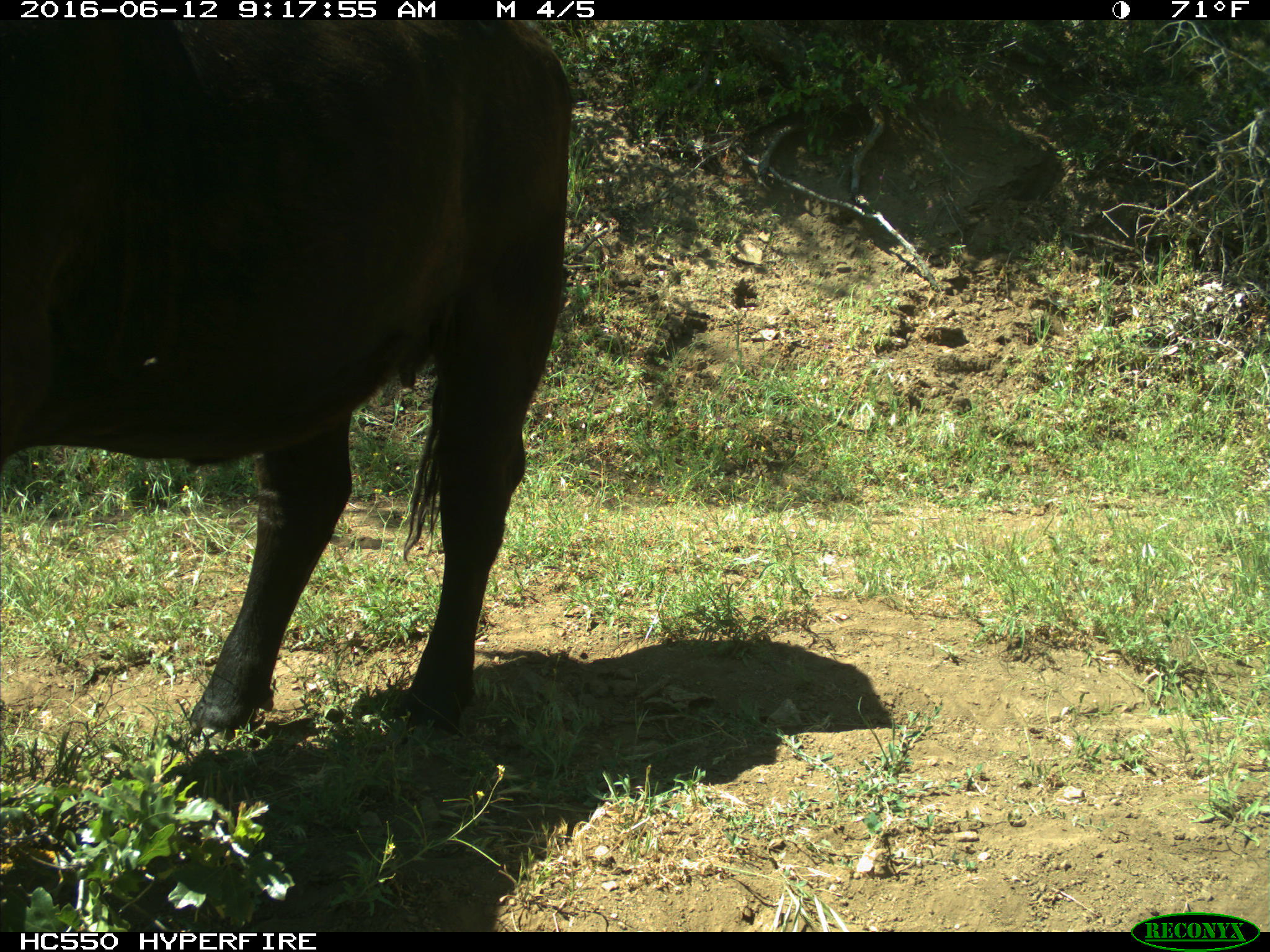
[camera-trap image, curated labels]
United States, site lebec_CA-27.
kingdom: Animalia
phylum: Chordata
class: Mammalia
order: Artiodactyla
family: Bovidae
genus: Bos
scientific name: Bos taurus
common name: domestic cow